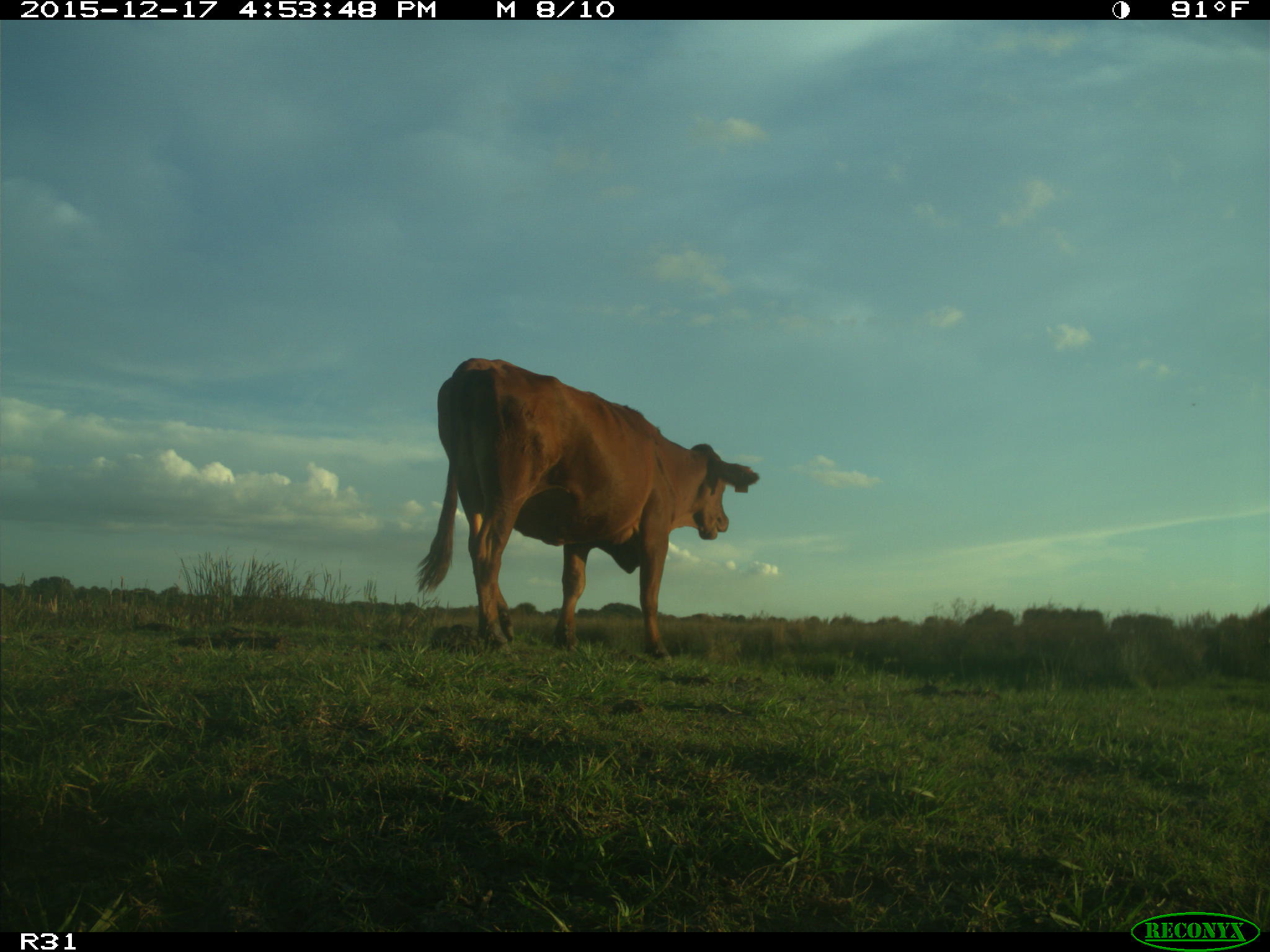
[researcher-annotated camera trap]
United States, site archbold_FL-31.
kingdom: Animalia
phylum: Chordata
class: Mammalia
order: Artiodactyla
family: Bovidae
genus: Bos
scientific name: Bos taurus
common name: domestic cow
Bos taurus (domestic cow).